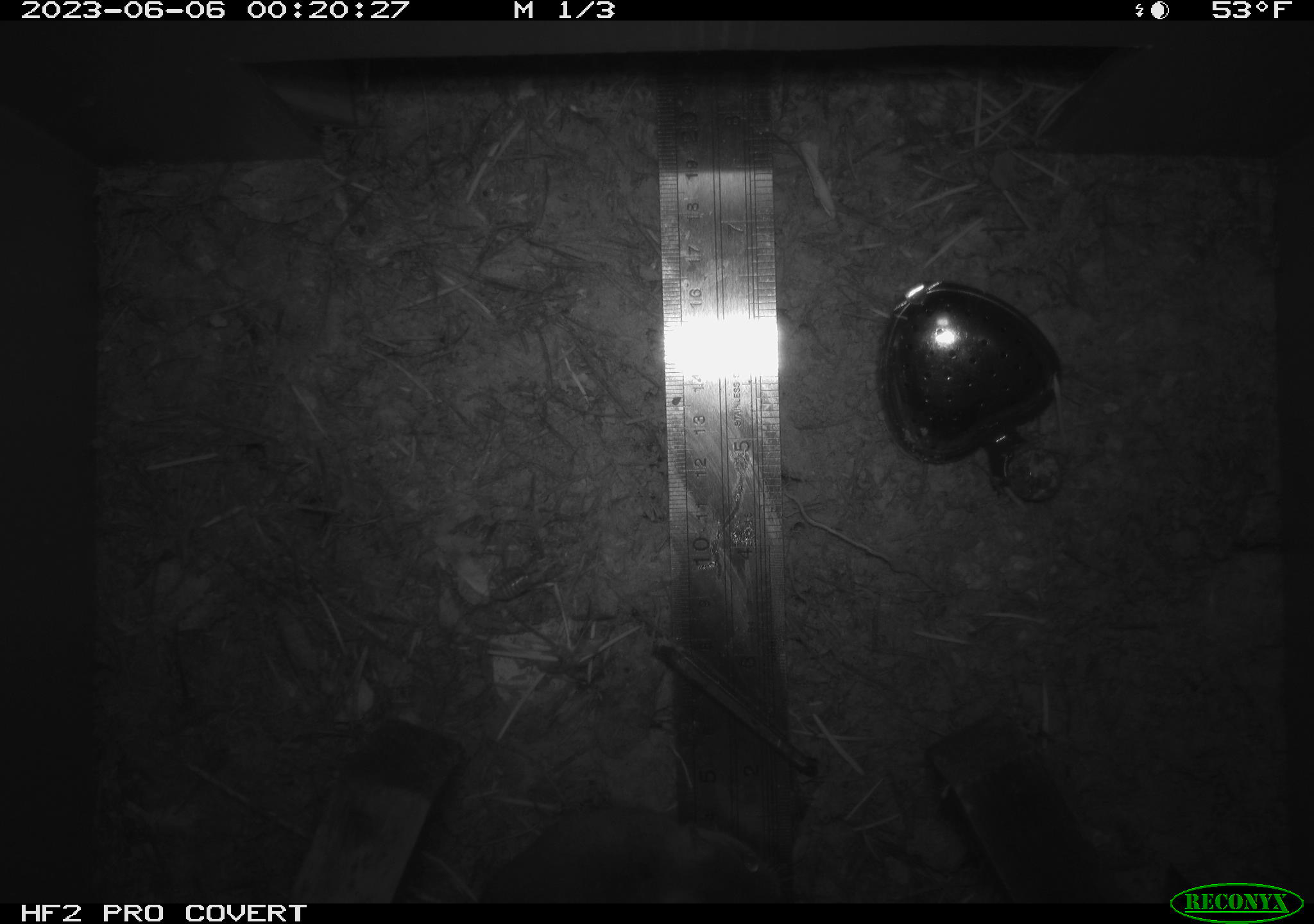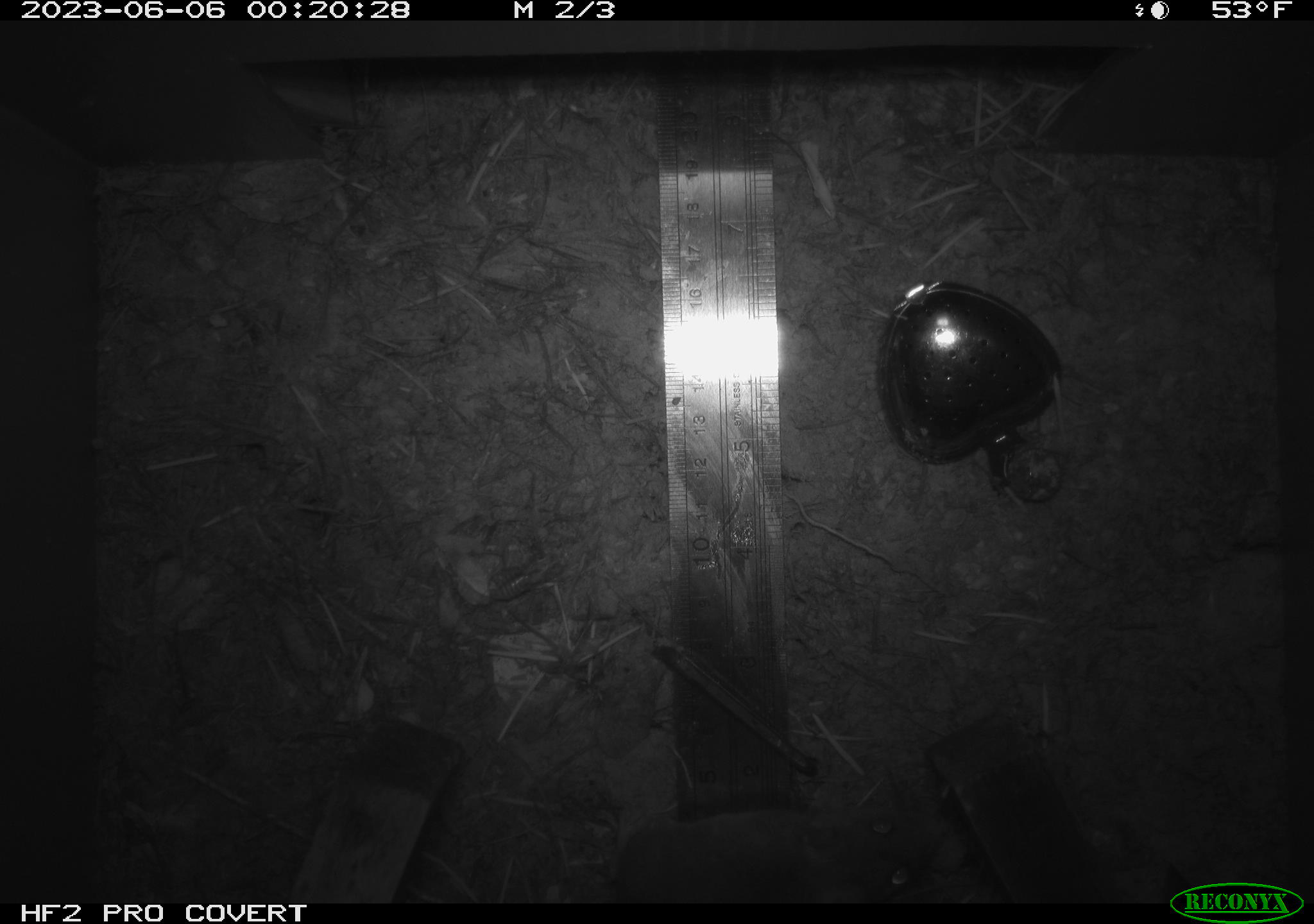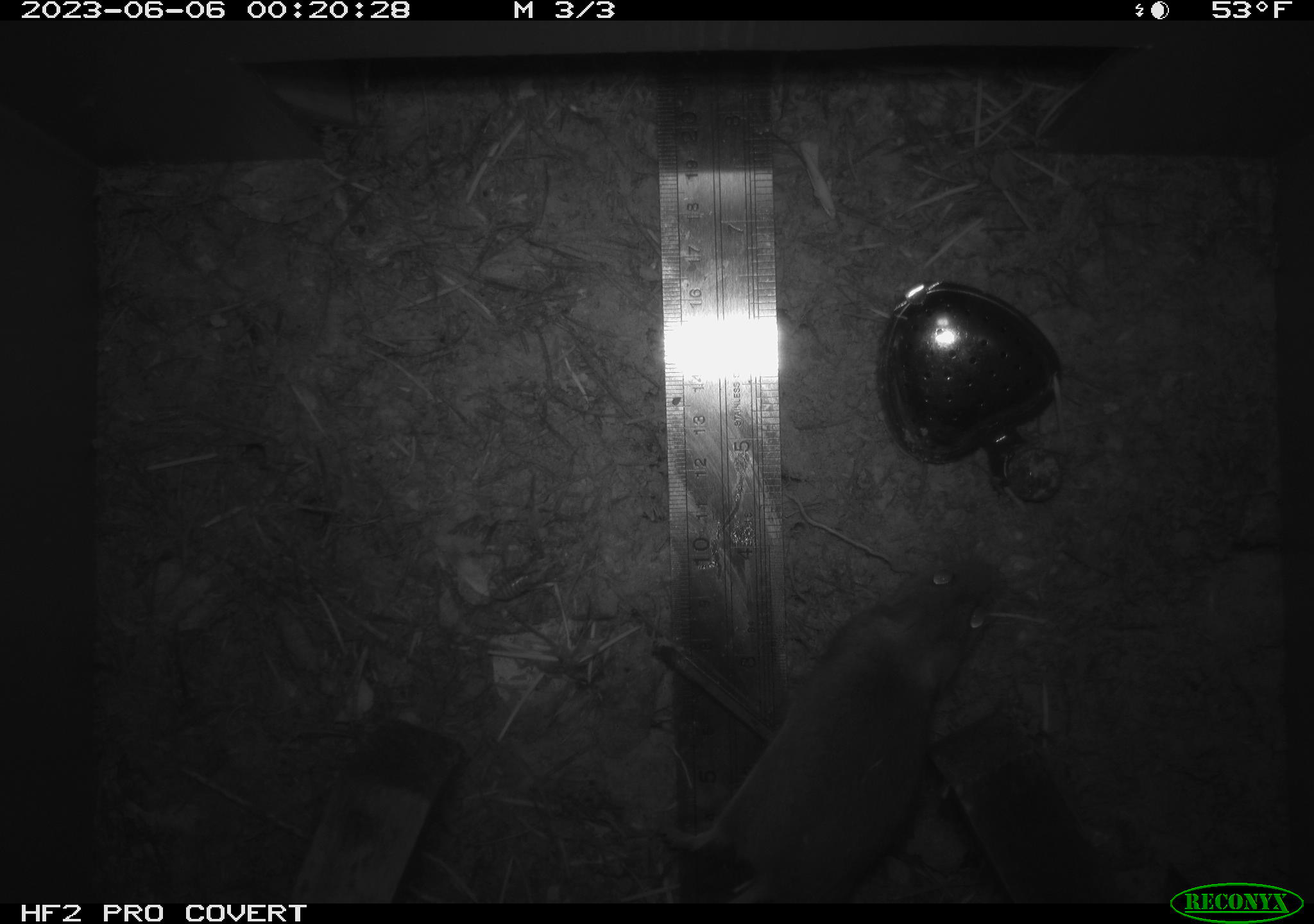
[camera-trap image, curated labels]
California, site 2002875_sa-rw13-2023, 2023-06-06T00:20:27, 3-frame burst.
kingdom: Animalia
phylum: Chordata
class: Mammalia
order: Rodentia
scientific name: Rodentia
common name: mouse species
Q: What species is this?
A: Mouse species (Rodentia).